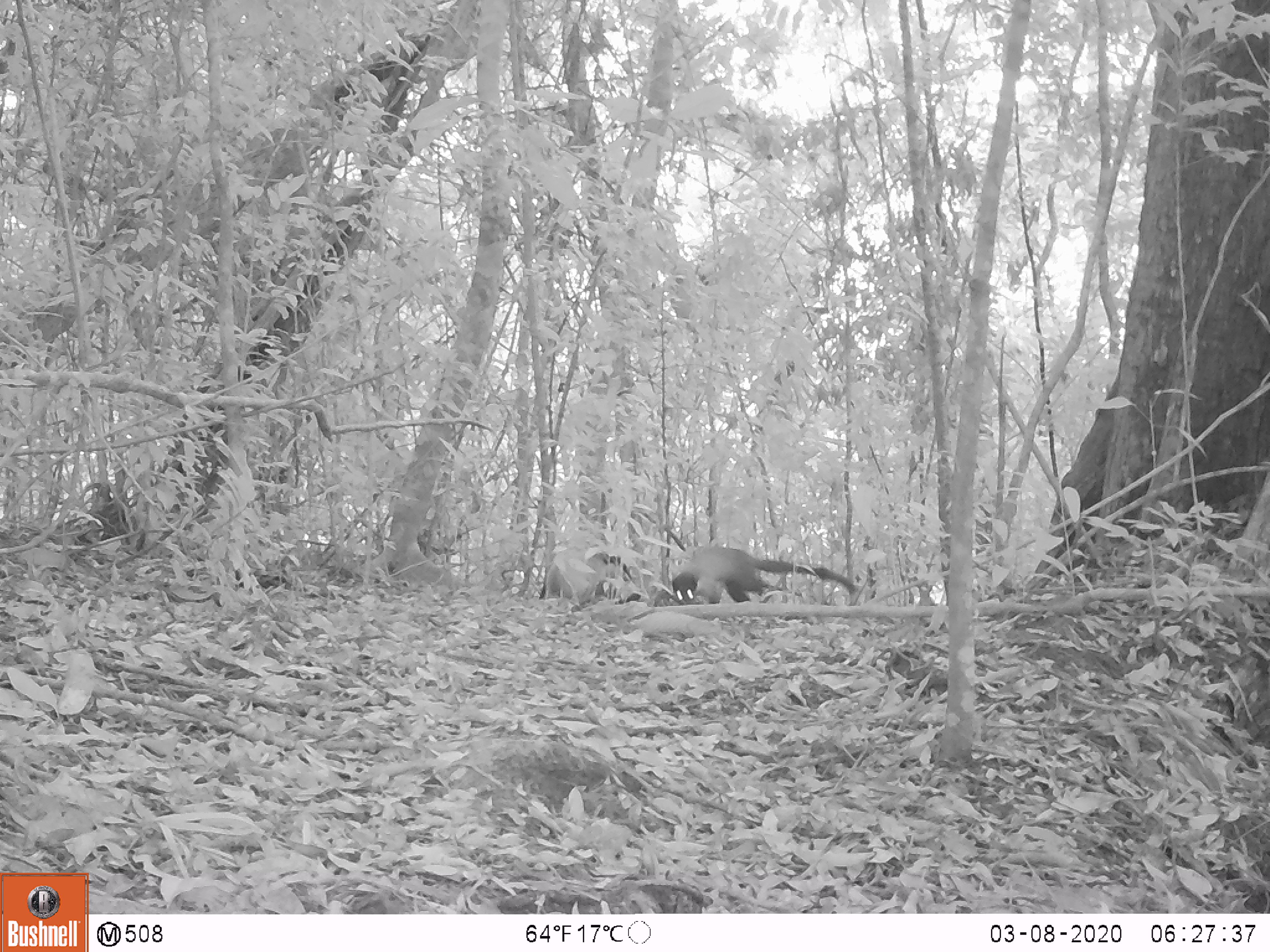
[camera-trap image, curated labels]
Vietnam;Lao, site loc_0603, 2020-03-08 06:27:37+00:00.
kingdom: Animalia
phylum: Chordata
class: Mammalia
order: Carnivora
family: Mustelidae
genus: Martes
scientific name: Martes flavigula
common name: yellow-throated marten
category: yellow throated marten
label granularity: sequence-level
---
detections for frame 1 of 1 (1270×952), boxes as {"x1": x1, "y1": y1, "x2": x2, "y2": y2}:
yellow throated marten: {"x1": 671, "y1": 545, "x2": 855, "y2": 605}; {"x1": 544, "y1": 550, "x2": 639, "y2": 603}